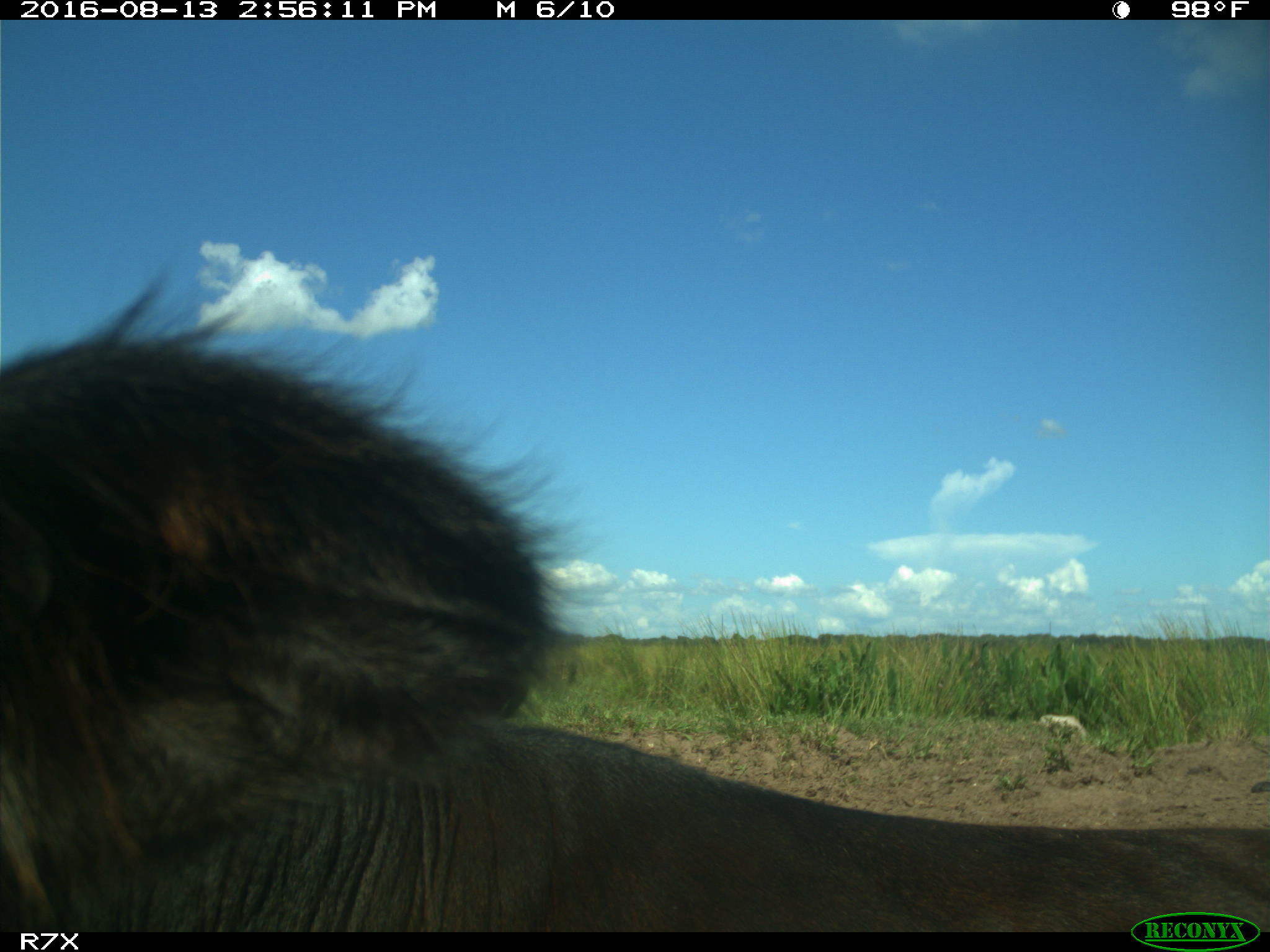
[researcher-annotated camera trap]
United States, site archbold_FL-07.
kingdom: Animalia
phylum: Chordata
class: Mammalia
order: Artiodactyla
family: Bovidae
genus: Bos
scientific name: Bos taurus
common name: domestic cow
Bos taurus (domestic cow).